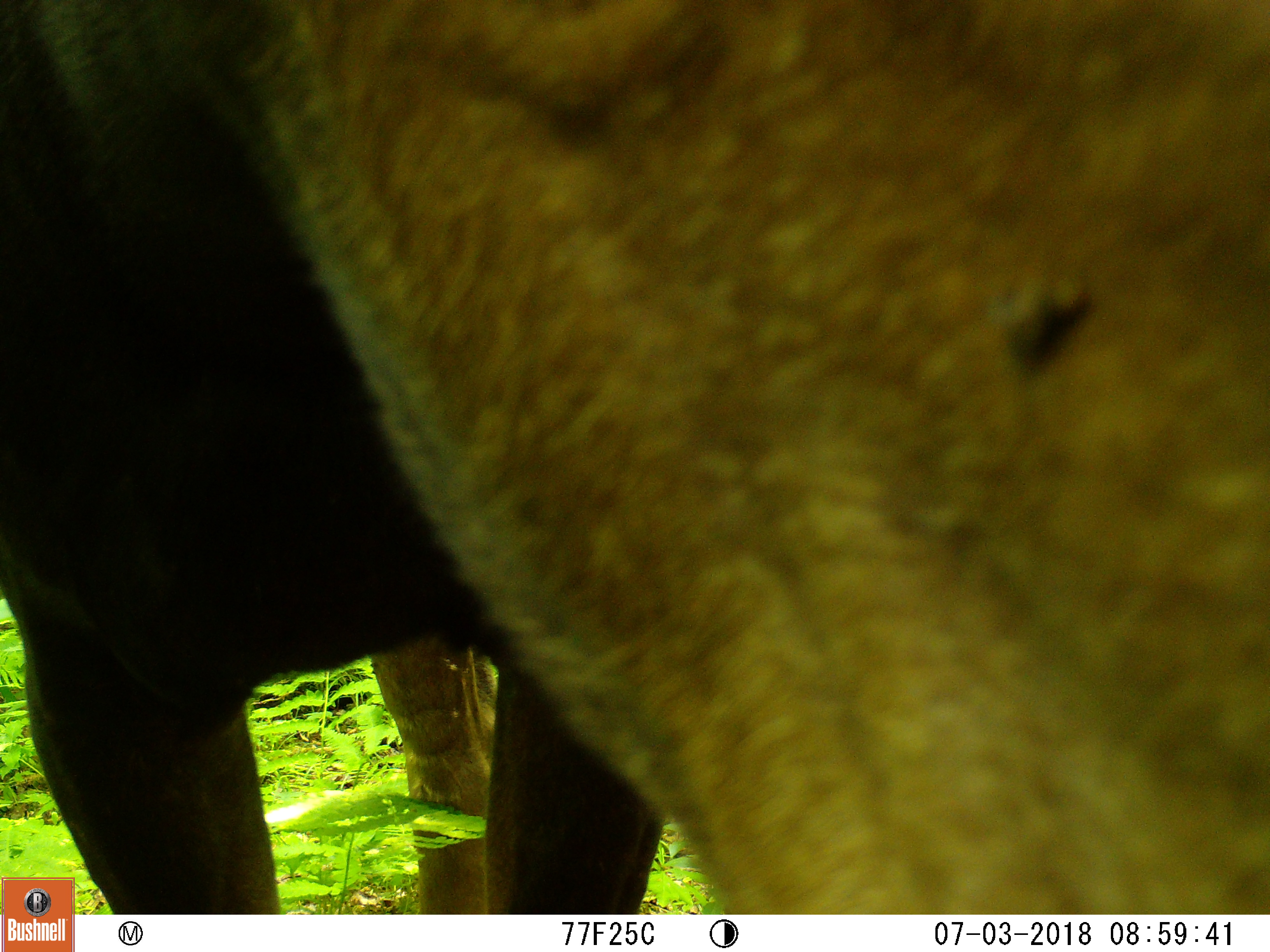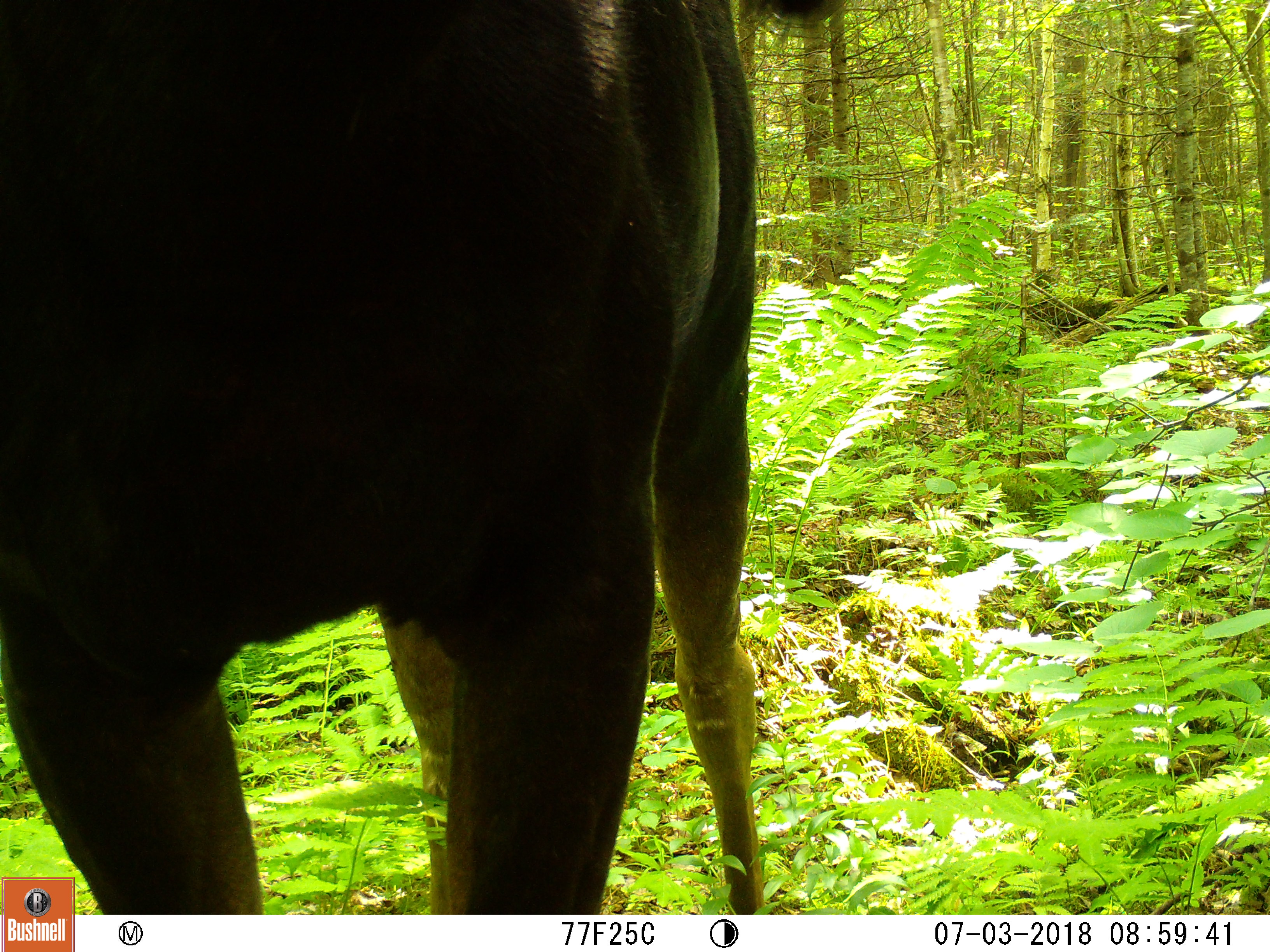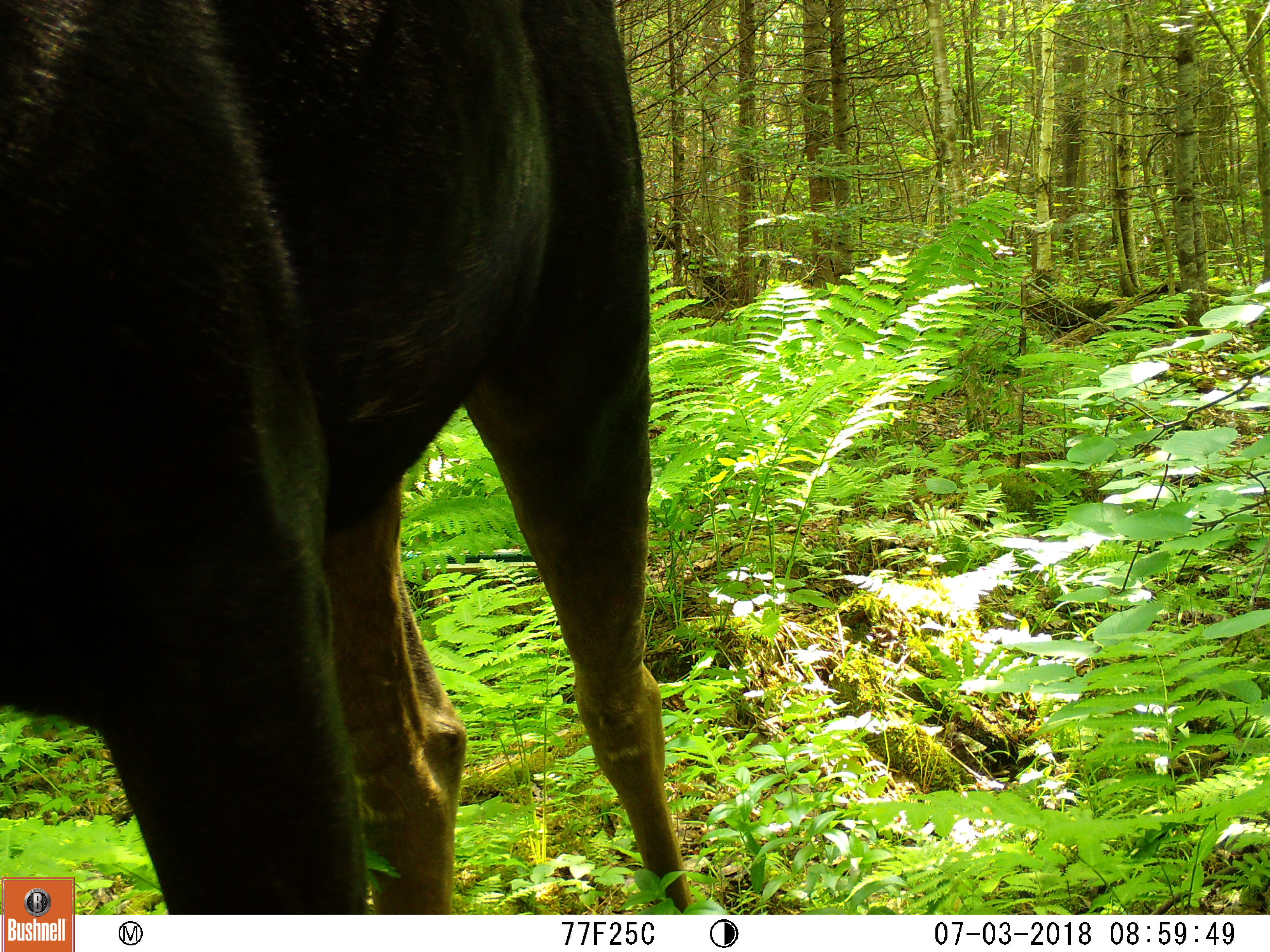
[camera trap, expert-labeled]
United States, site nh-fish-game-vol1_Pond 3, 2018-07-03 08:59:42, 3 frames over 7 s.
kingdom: Animalia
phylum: Chordata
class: Mammalia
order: Artiodactyla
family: Cervidae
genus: Alces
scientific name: Alces alces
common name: moose